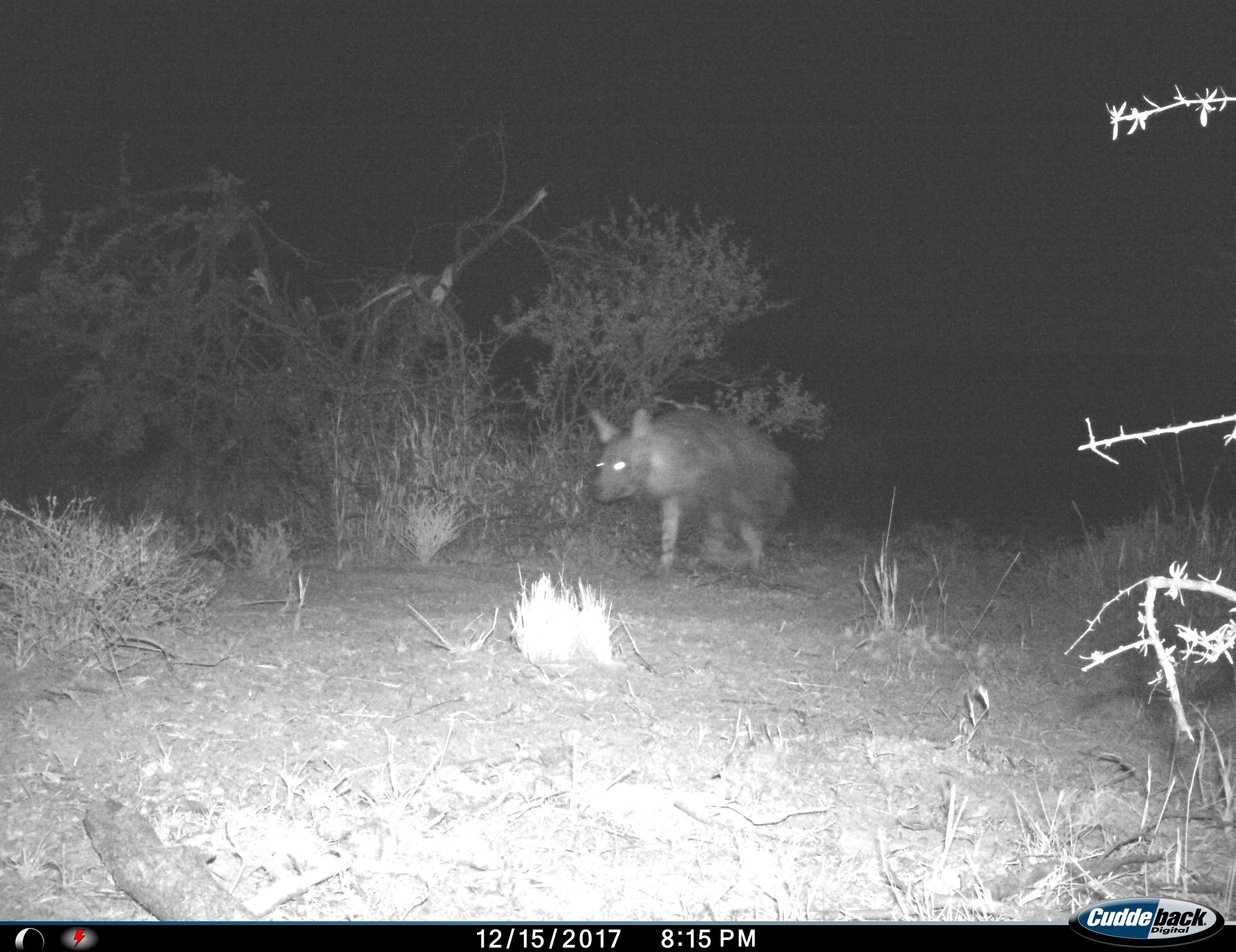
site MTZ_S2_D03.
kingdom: Animalia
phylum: Chordata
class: Mammalia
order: Carnivora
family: Hyaenidae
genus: Parahyaena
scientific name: Parahyaena brunnea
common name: brown hyena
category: hyenabrown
Hyenabrown (brown hyena) (Parahyaena brunnea), count 1. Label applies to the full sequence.